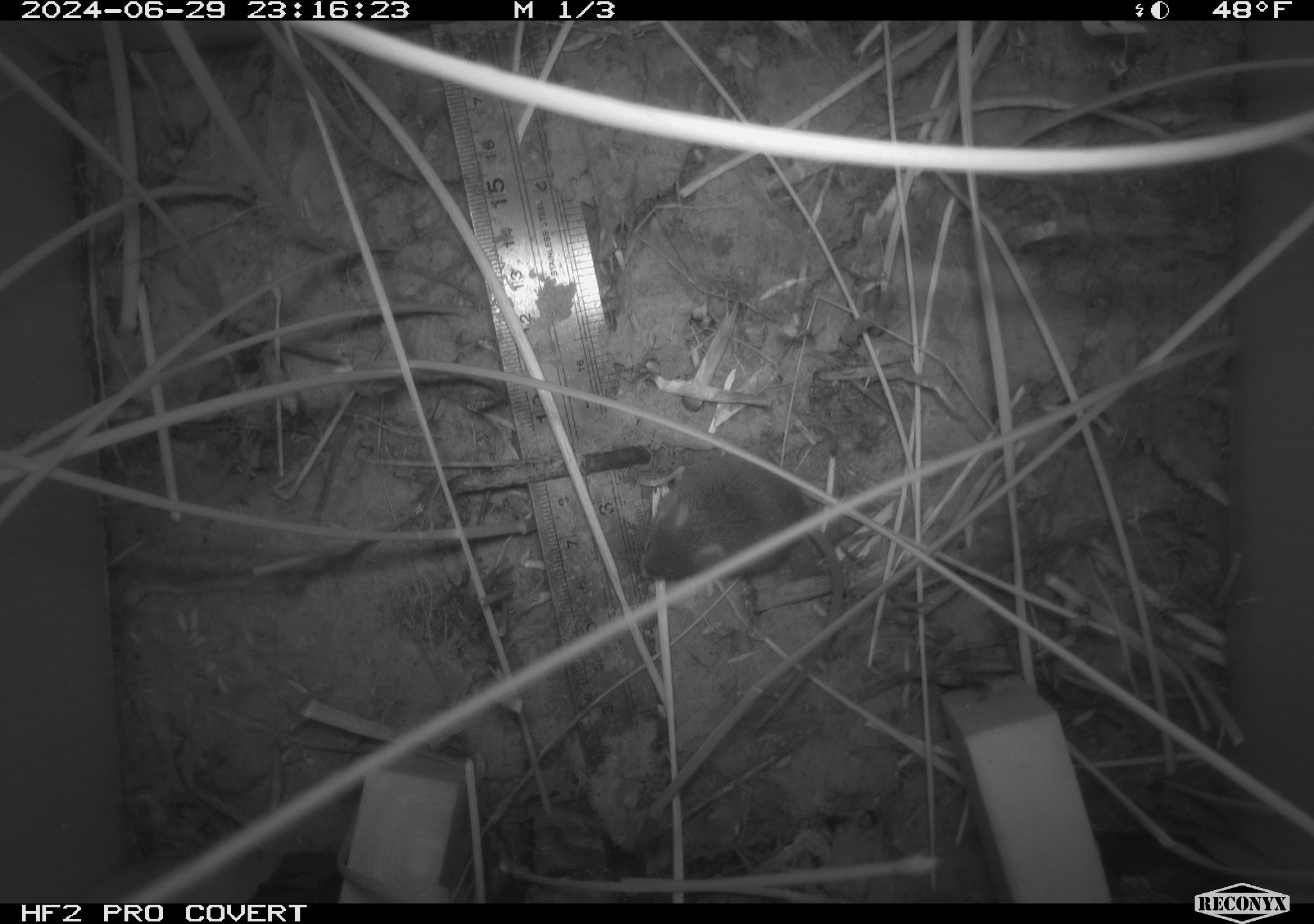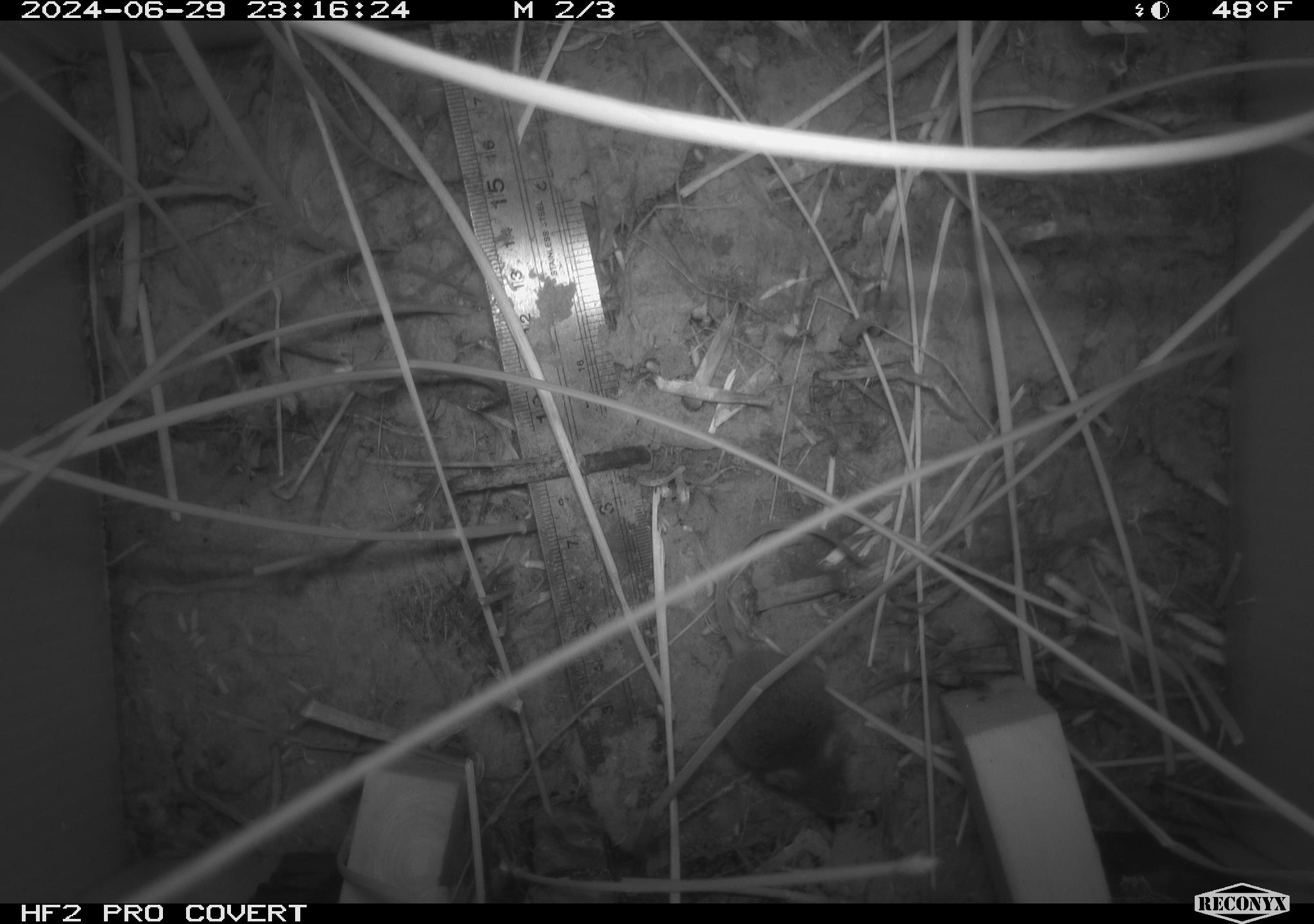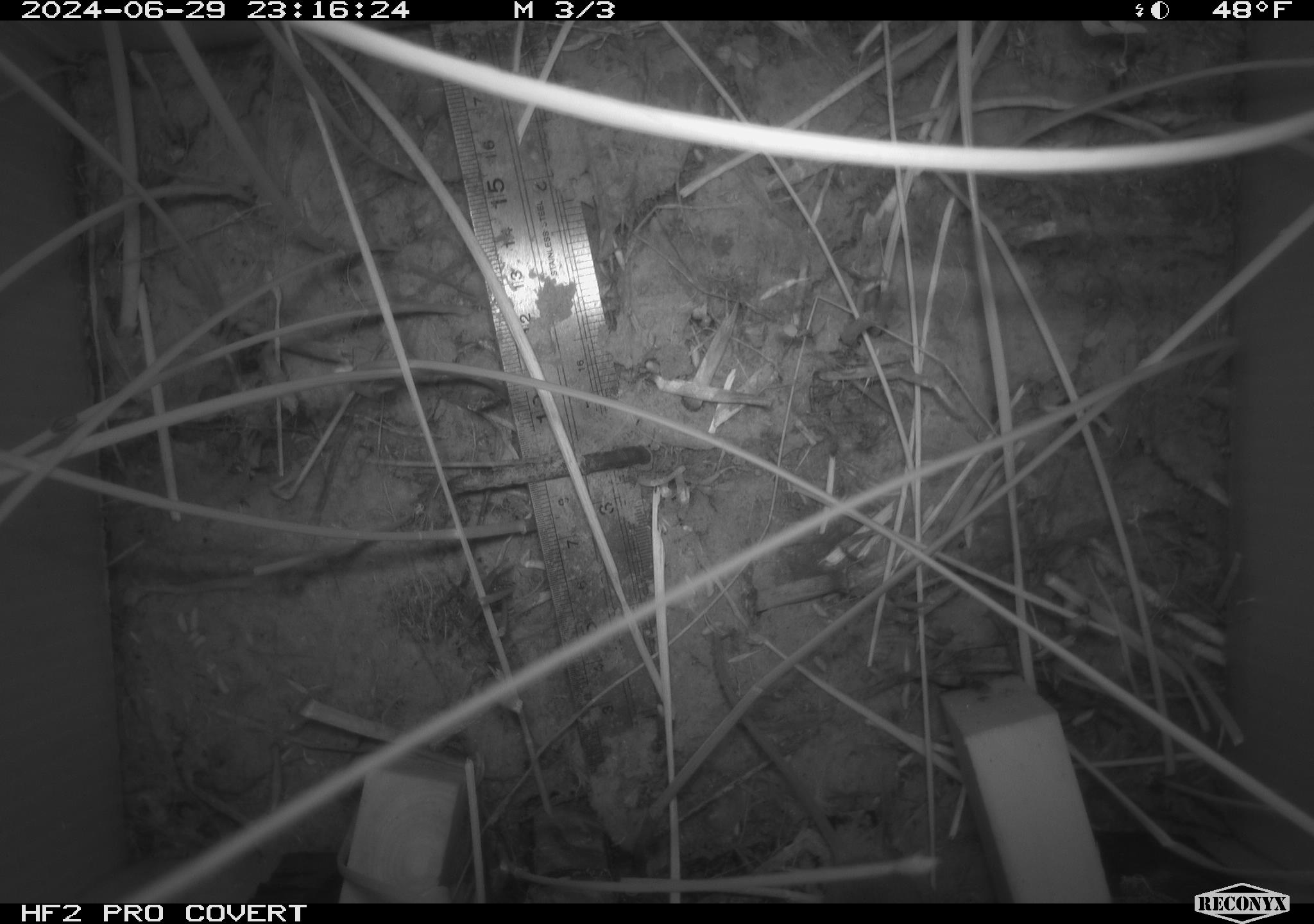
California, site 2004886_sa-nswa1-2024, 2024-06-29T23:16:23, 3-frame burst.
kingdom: Animalia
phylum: Chordata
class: Mammalia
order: Rodentia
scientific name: Rodentia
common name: rodent